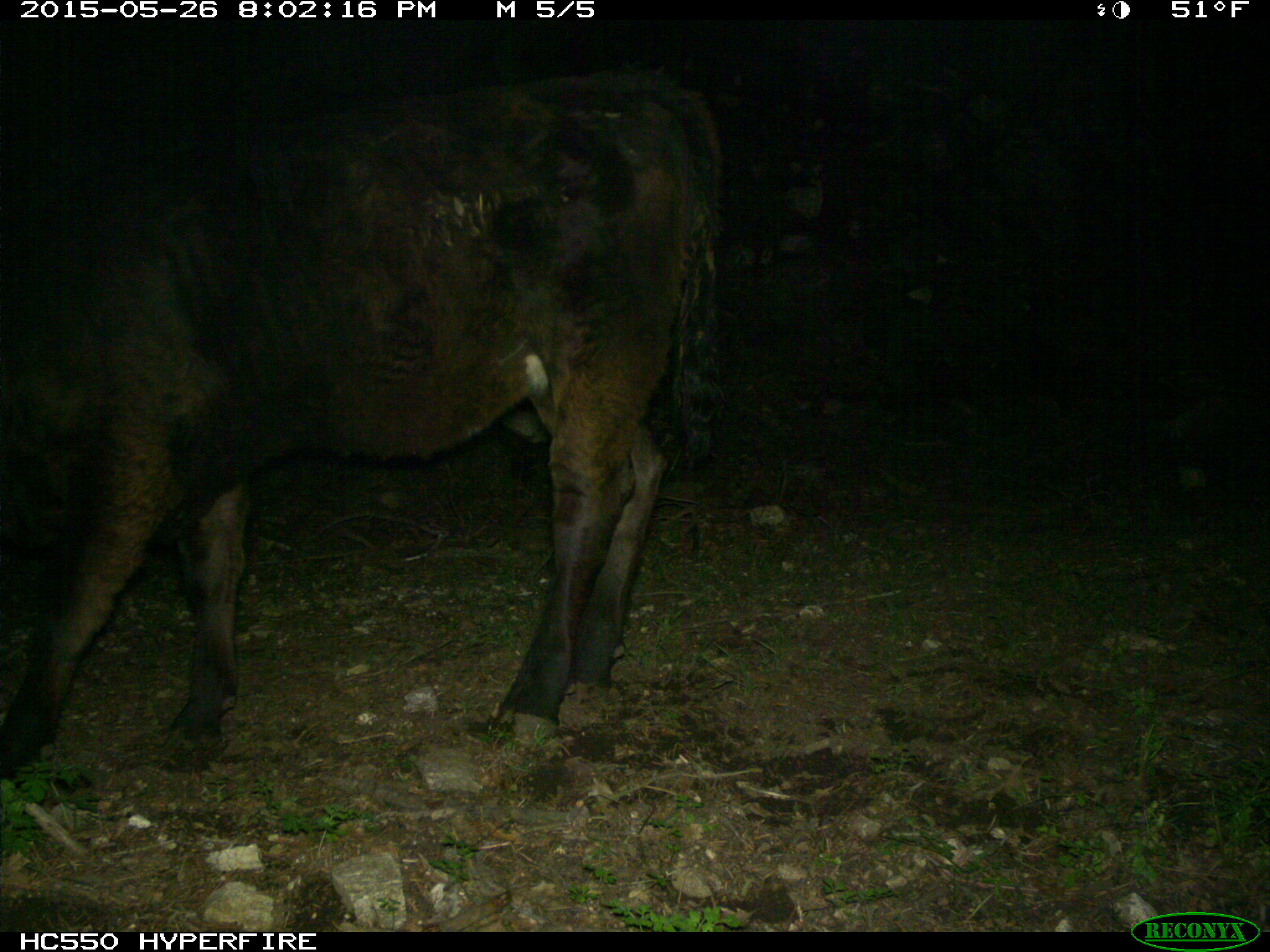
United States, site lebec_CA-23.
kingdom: Animalia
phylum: Chordata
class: Mammalia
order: Artiodactyla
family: Bovidae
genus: Bos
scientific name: Bos taurus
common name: domestic cow